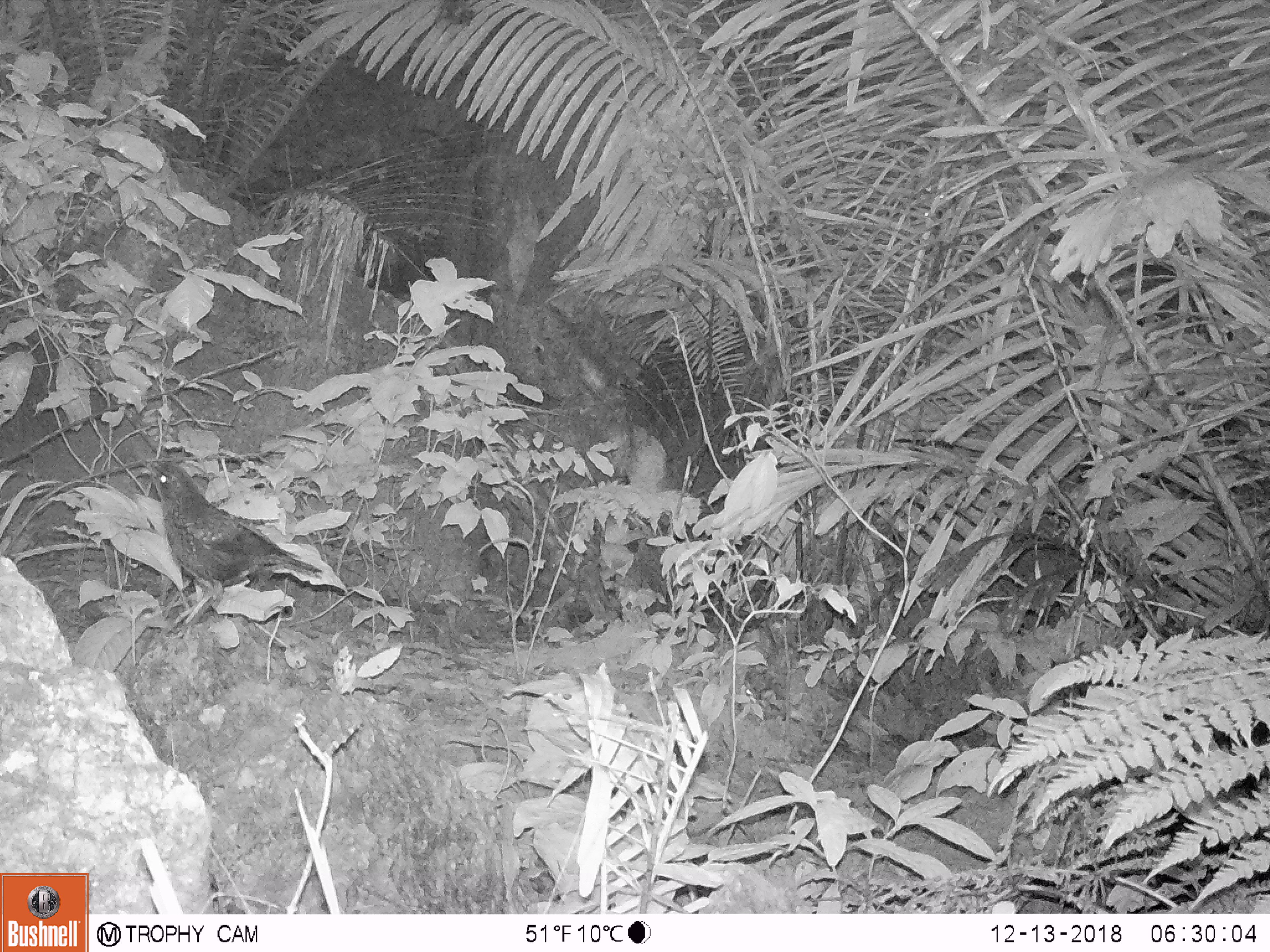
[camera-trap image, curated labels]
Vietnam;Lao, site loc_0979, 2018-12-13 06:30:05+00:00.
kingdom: Animalia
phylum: Chordata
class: Aves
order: Passeriformes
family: Muscicapidae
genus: Myophonus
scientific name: Myophonus caeruleus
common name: blue whistling thrush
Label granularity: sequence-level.